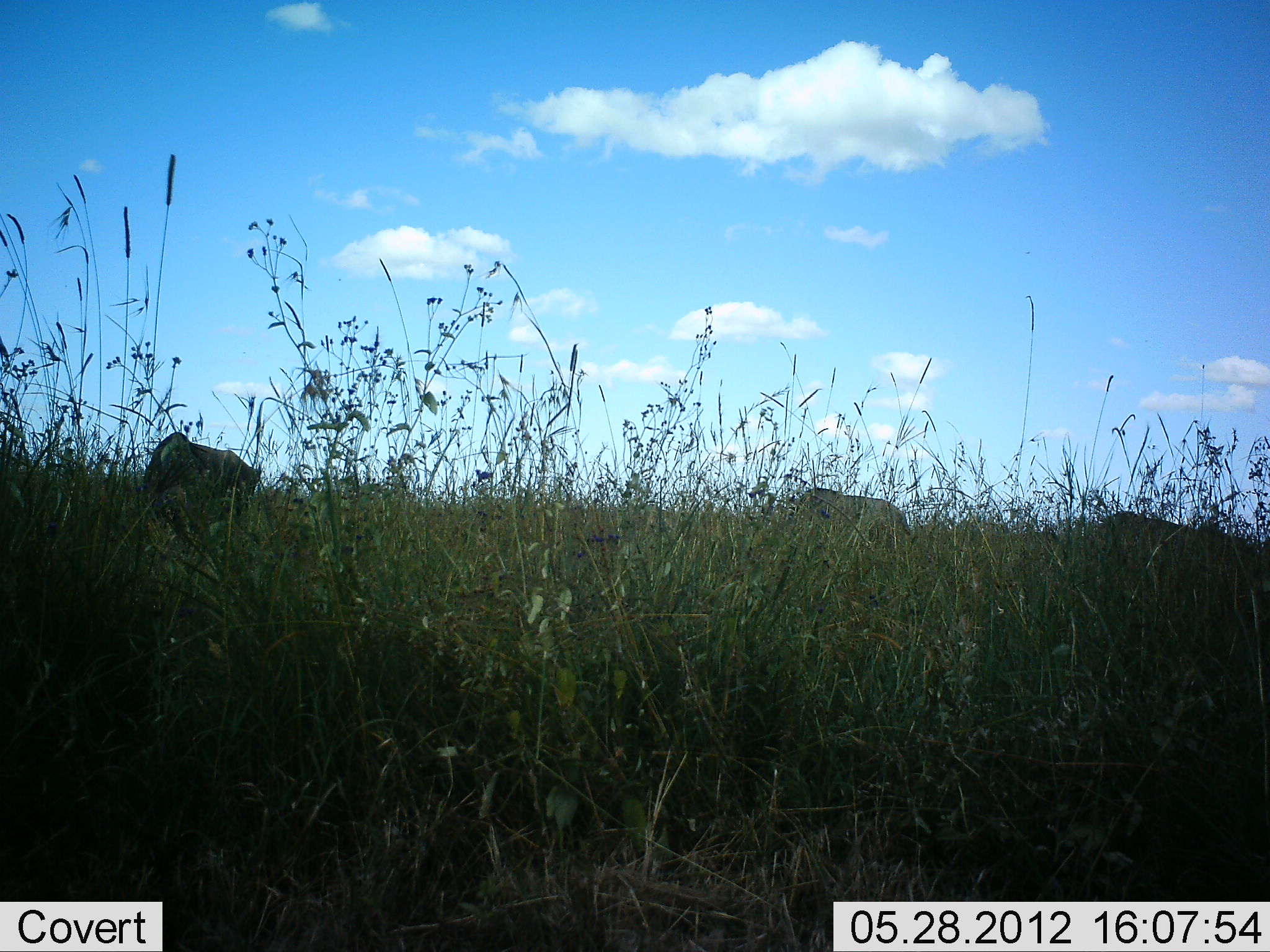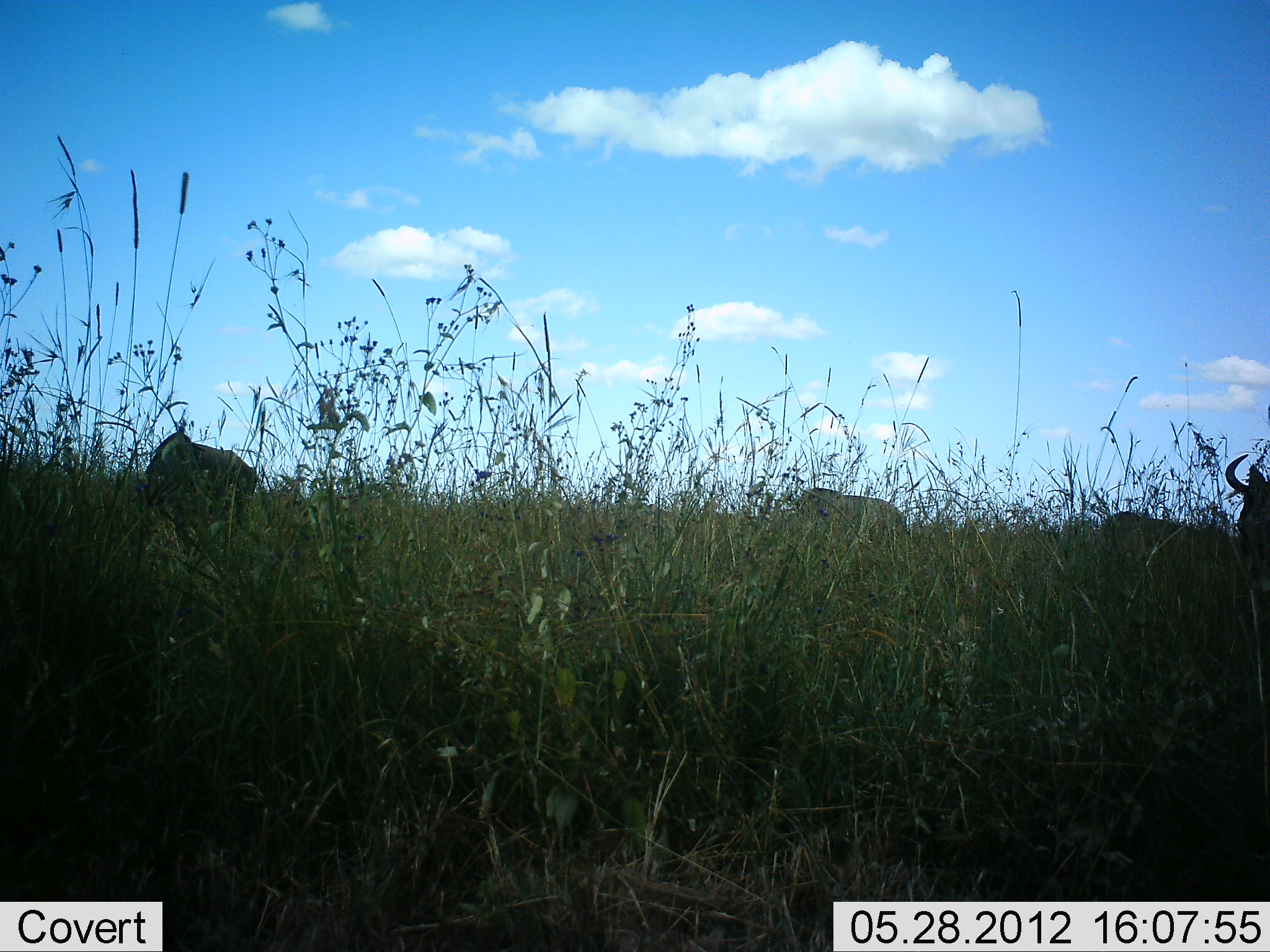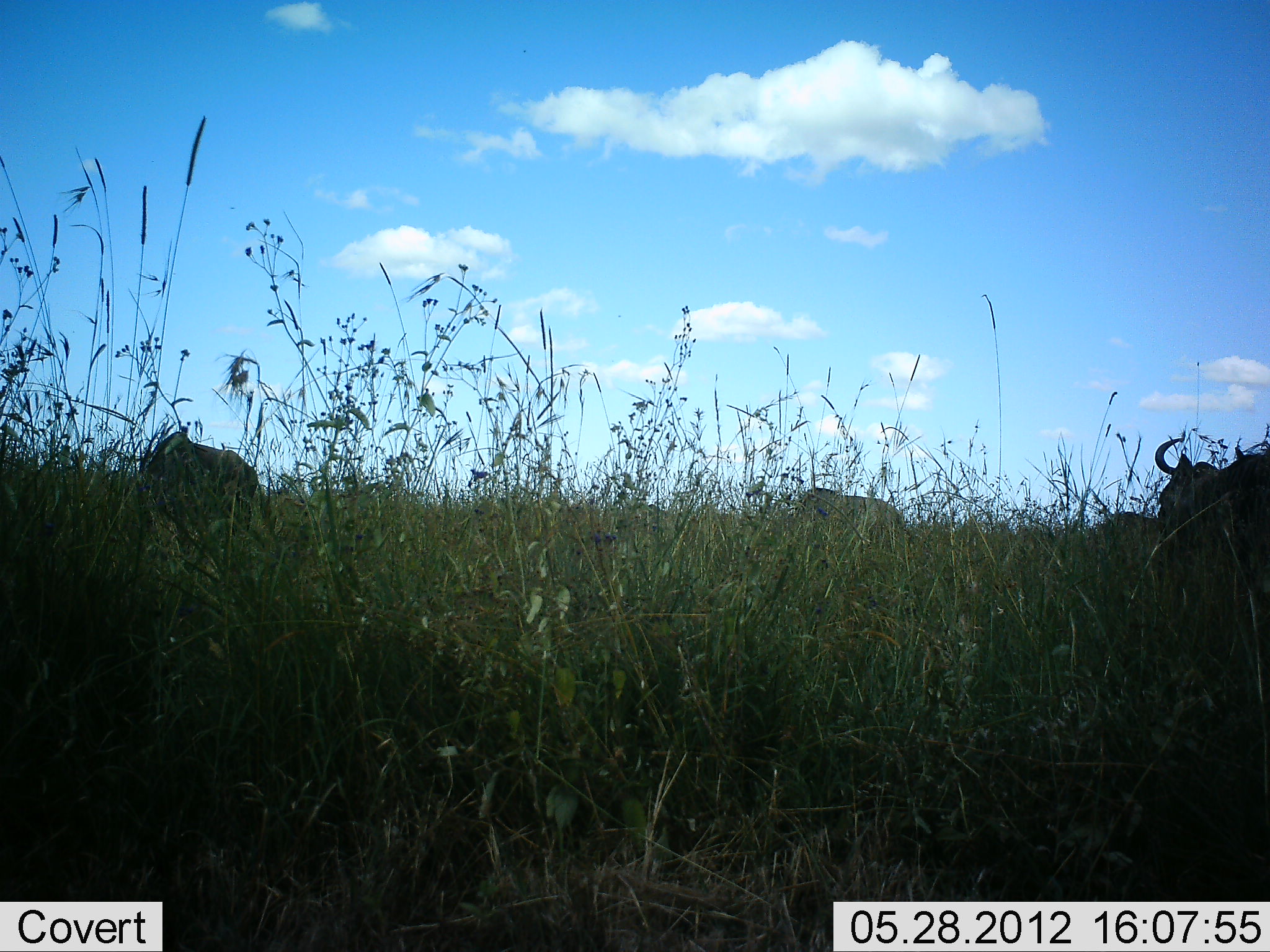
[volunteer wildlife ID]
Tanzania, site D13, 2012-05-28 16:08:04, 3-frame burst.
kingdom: Animalia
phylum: Chordata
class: Mammalia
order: Artiodactyla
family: Bovidae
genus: Connochaetes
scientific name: Connochaetes taurinus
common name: blue wildebeest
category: wildebeest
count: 4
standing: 58%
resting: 17%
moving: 75%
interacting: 0%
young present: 0%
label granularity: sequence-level